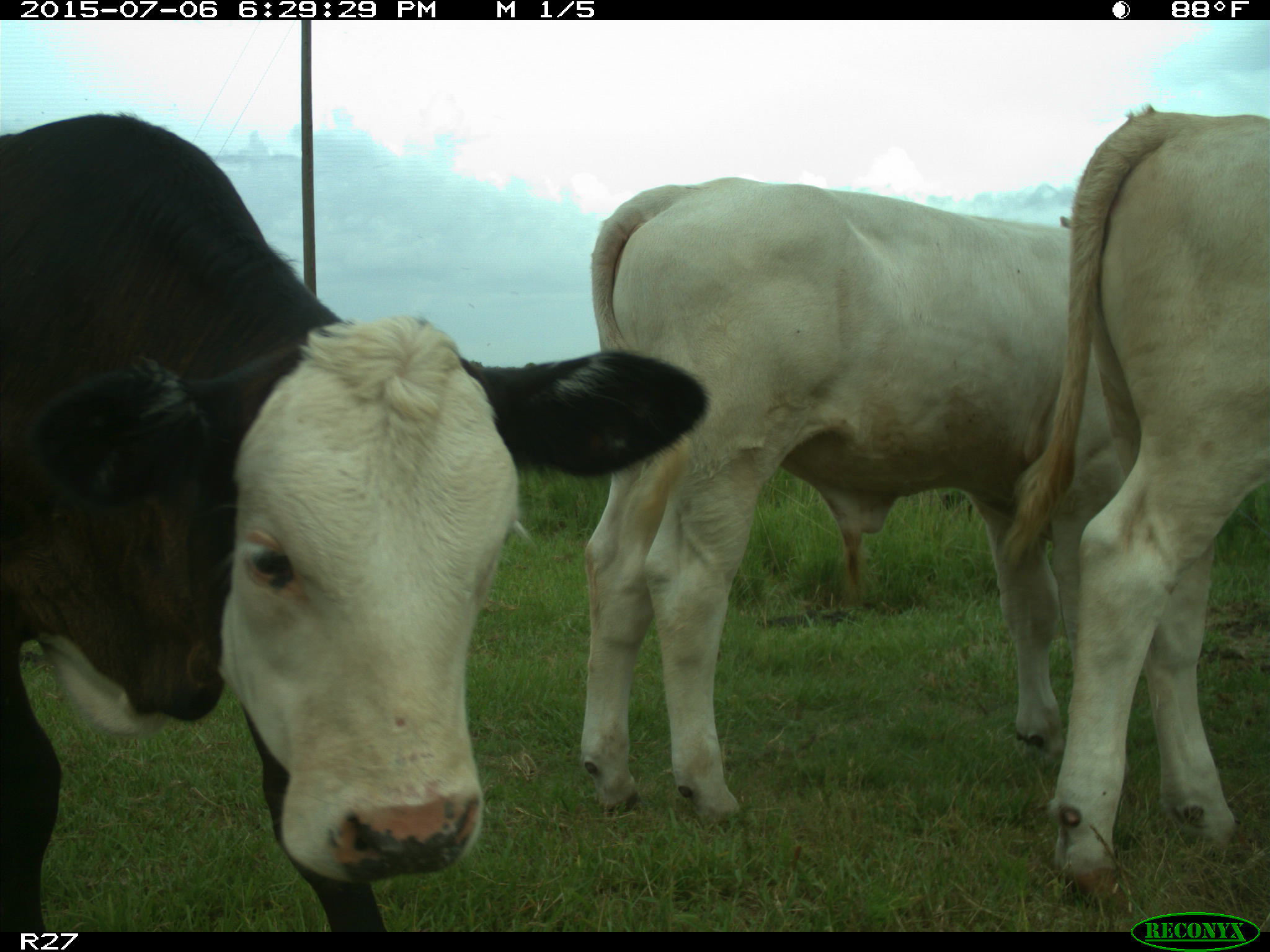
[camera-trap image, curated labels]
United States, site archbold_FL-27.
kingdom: Animalia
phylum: Chordata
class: Mammalia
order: Artiodactyla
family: Bovidae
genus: Bos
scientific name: Bos taurus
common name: domestic cow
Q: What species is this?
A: Bos taurus (domestic cow).